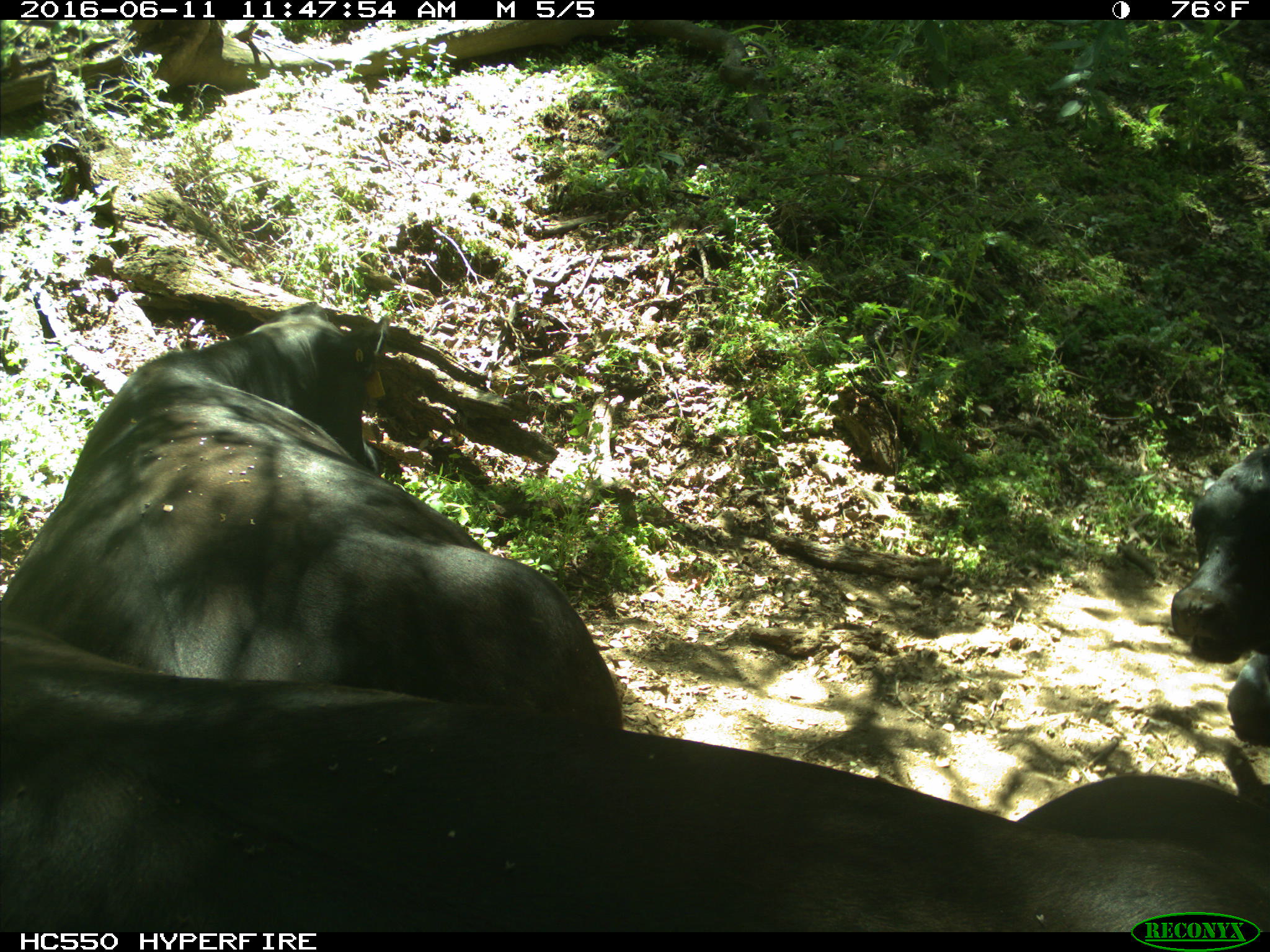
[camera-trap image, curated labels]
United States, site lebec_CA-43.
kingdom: Animalia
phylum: Chordata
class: Mammalia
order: Artiodactyla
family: Bovidae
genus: Bos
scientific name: Bos taurus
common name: domestic cow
Bos taurus (domestic cow).